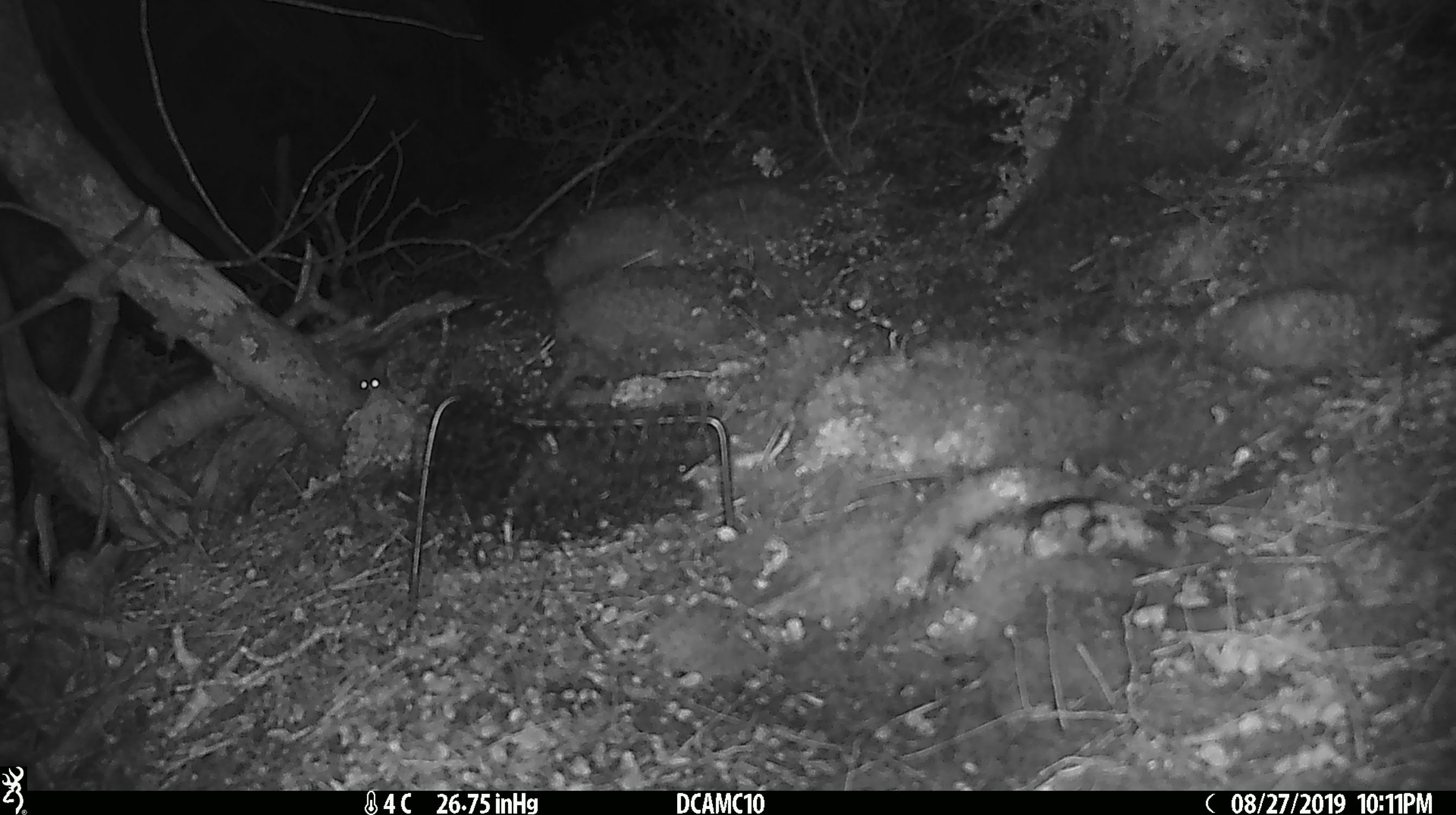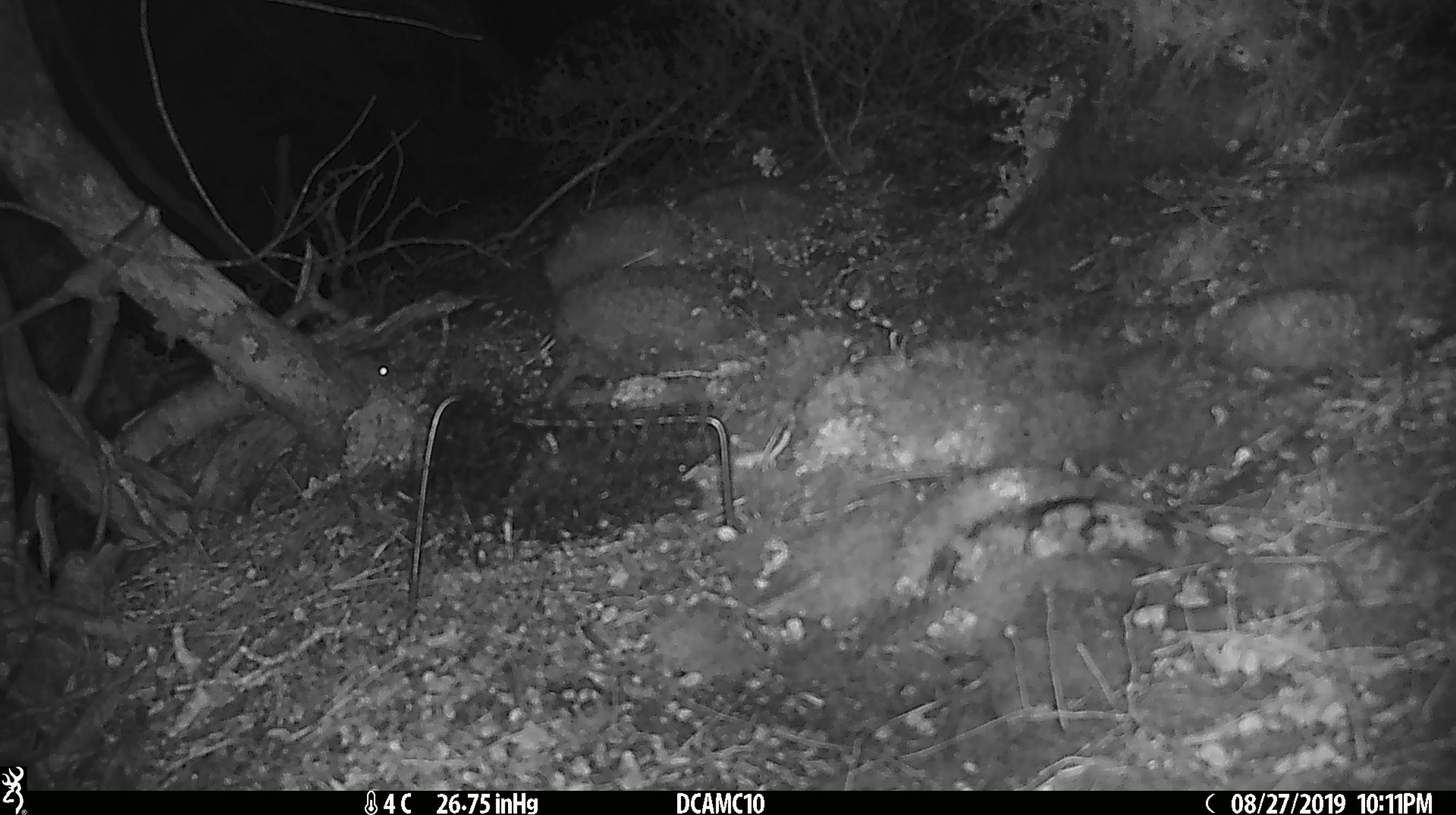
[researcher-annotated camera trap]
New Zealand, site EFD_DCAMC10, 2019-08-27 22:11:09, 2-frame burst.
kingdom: Animalia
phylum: Chordata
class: Mammalia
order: Rodentia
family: Muridae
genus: Mus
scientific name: Mus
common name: mouse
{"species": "mouse (Mus)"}